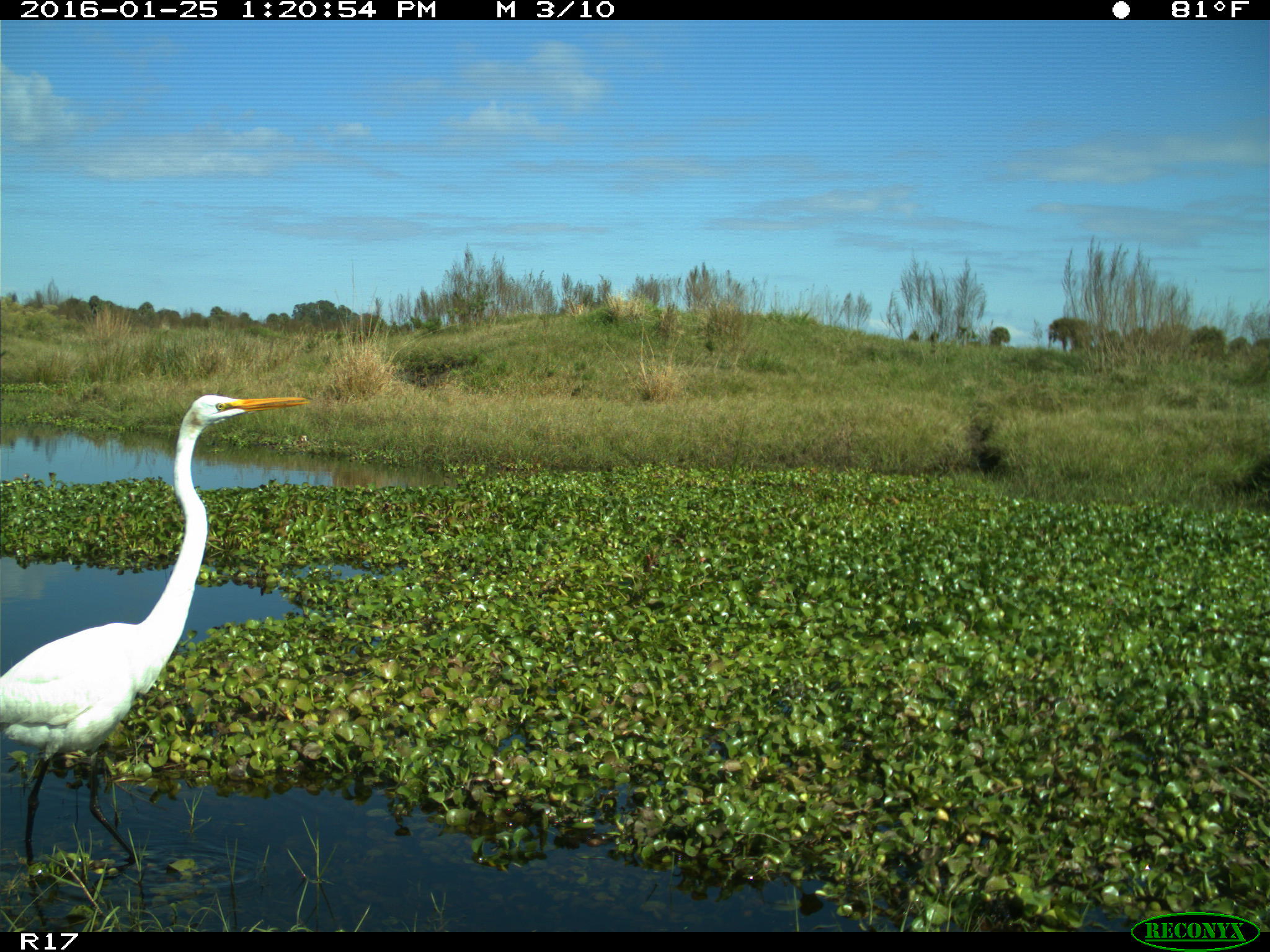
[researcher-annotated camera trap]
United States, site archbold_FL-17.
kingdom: Animalia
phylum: Chordata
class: Aves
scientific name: Aves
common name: birds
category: unidentified bird